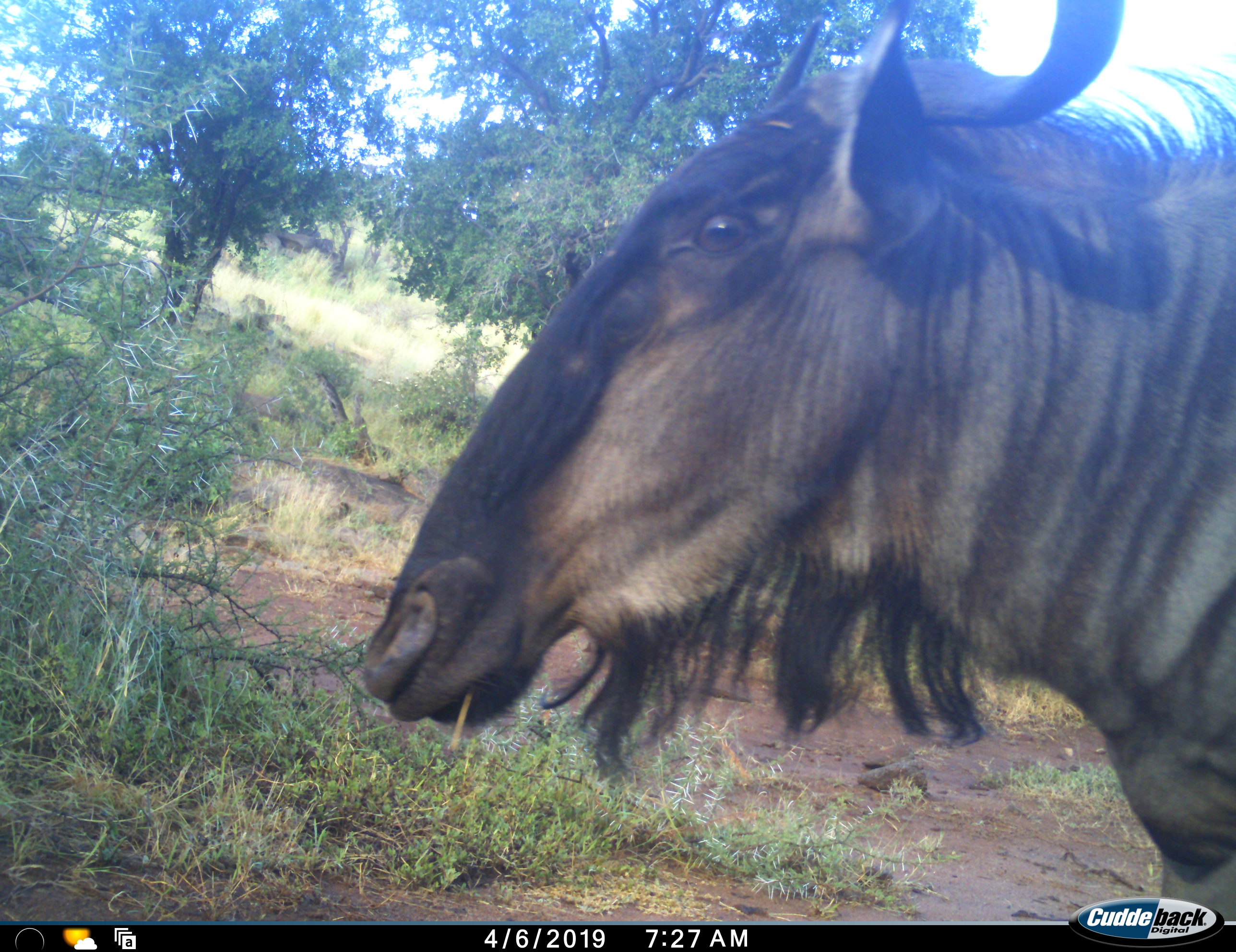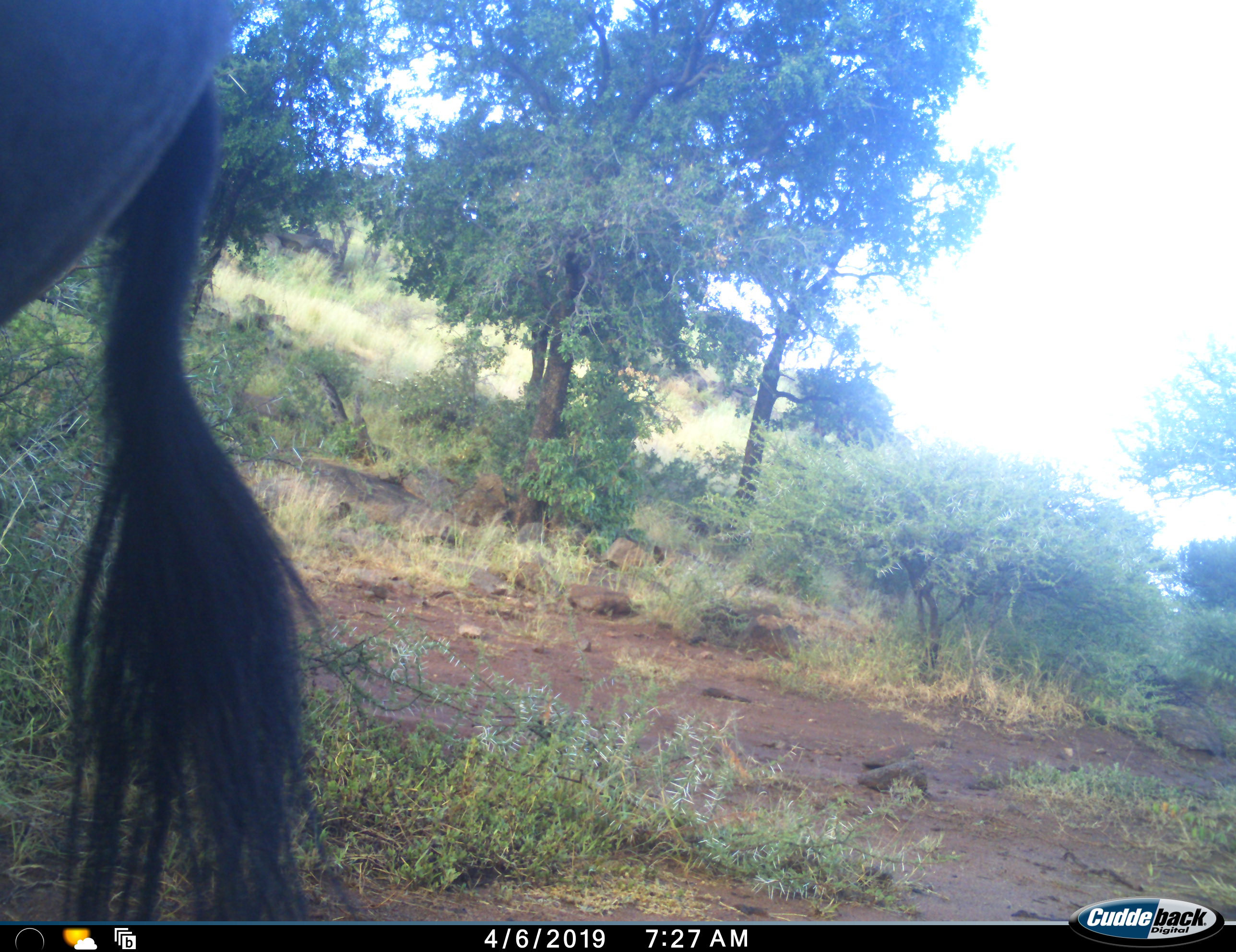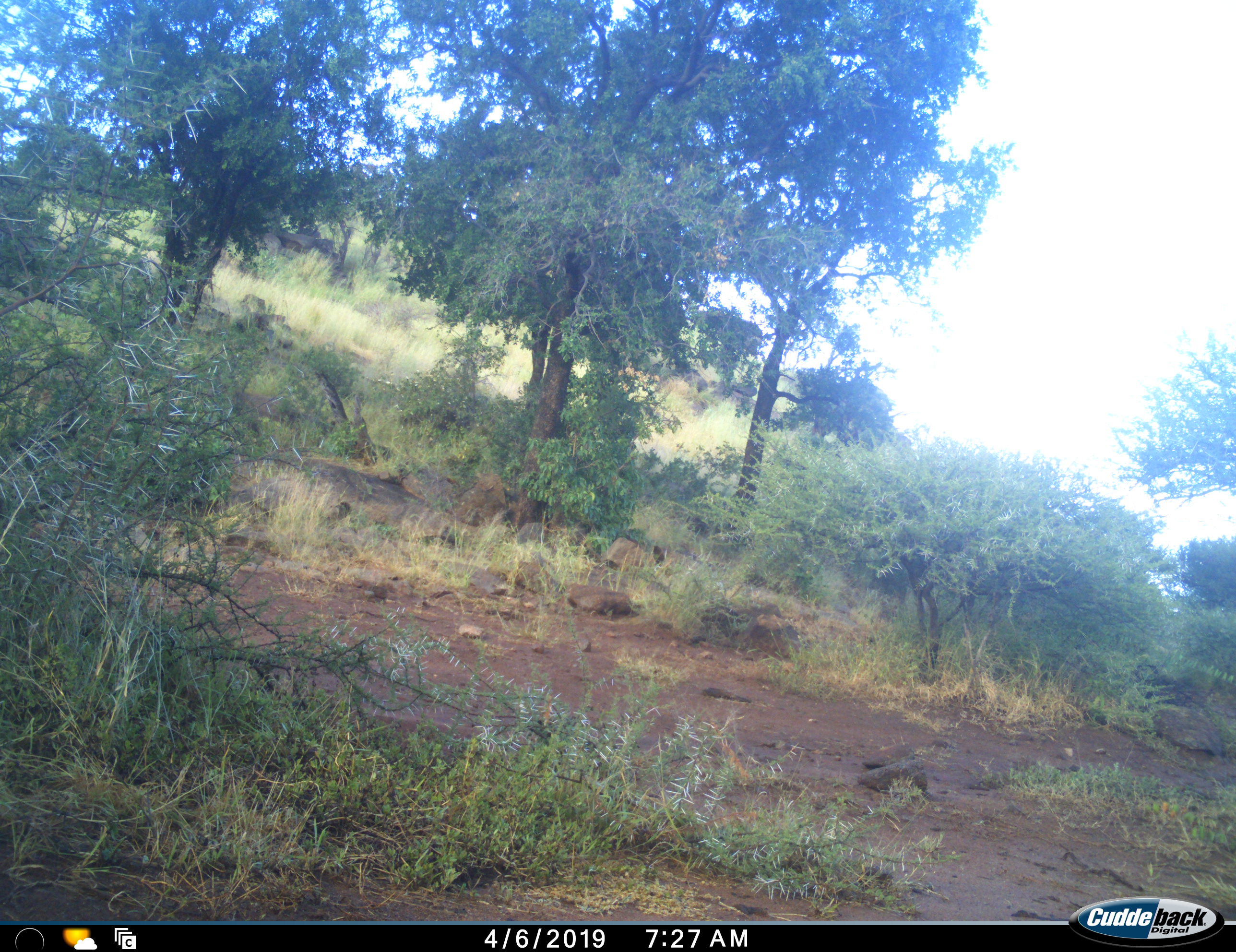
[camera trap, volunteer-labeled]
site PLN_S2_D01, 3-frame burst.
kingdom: Animalia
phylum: Chordata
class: Mammalia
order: Artiodactyla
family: Bovidae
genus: Connochaetes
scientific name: Connochaetes taurinus taurinus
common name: blue wildebeest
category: wildebeestblue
Wildebeestblue (blue wildebeest) (Connochaetes taurinus taurinus), count 1. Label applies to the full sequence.